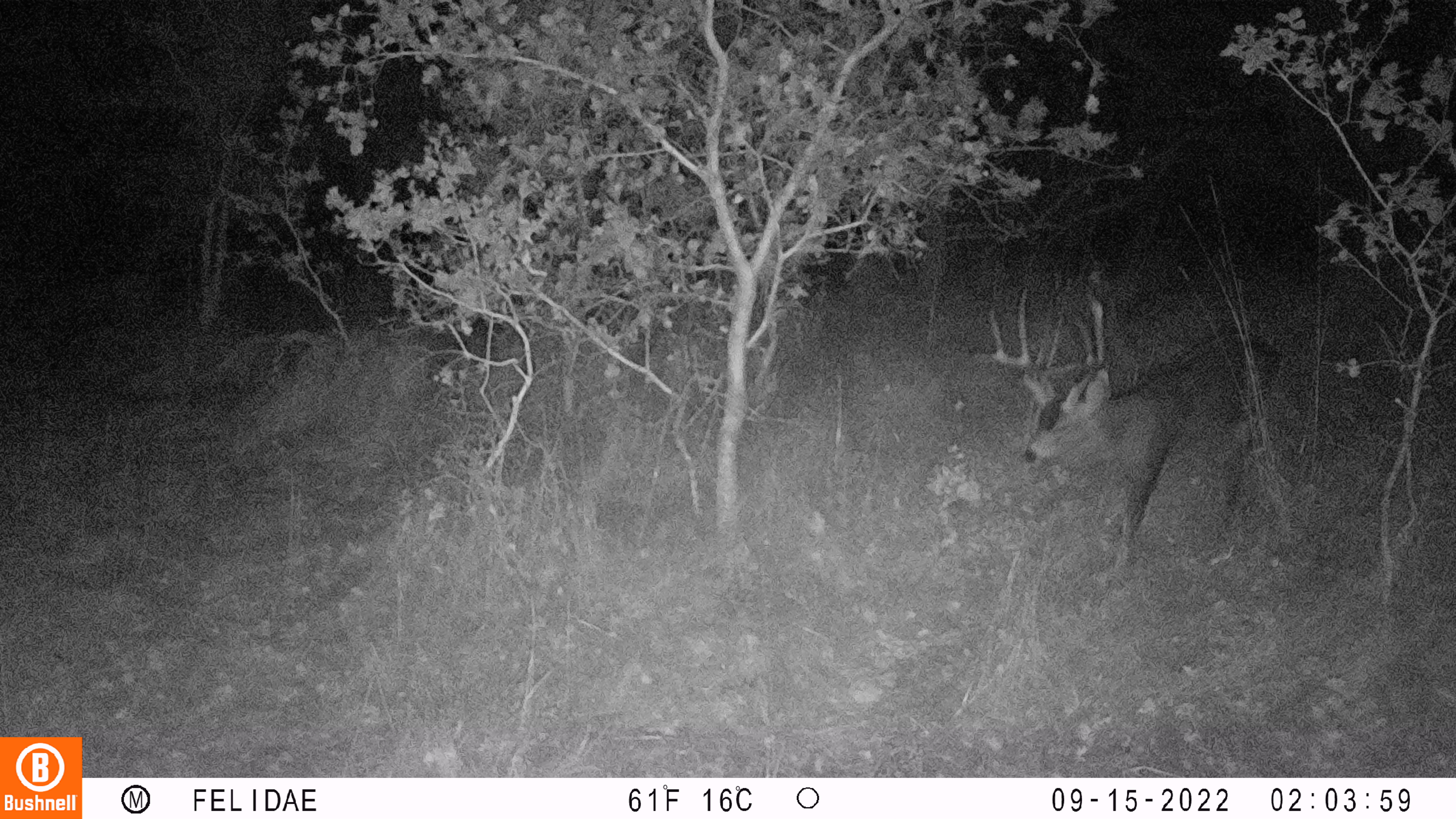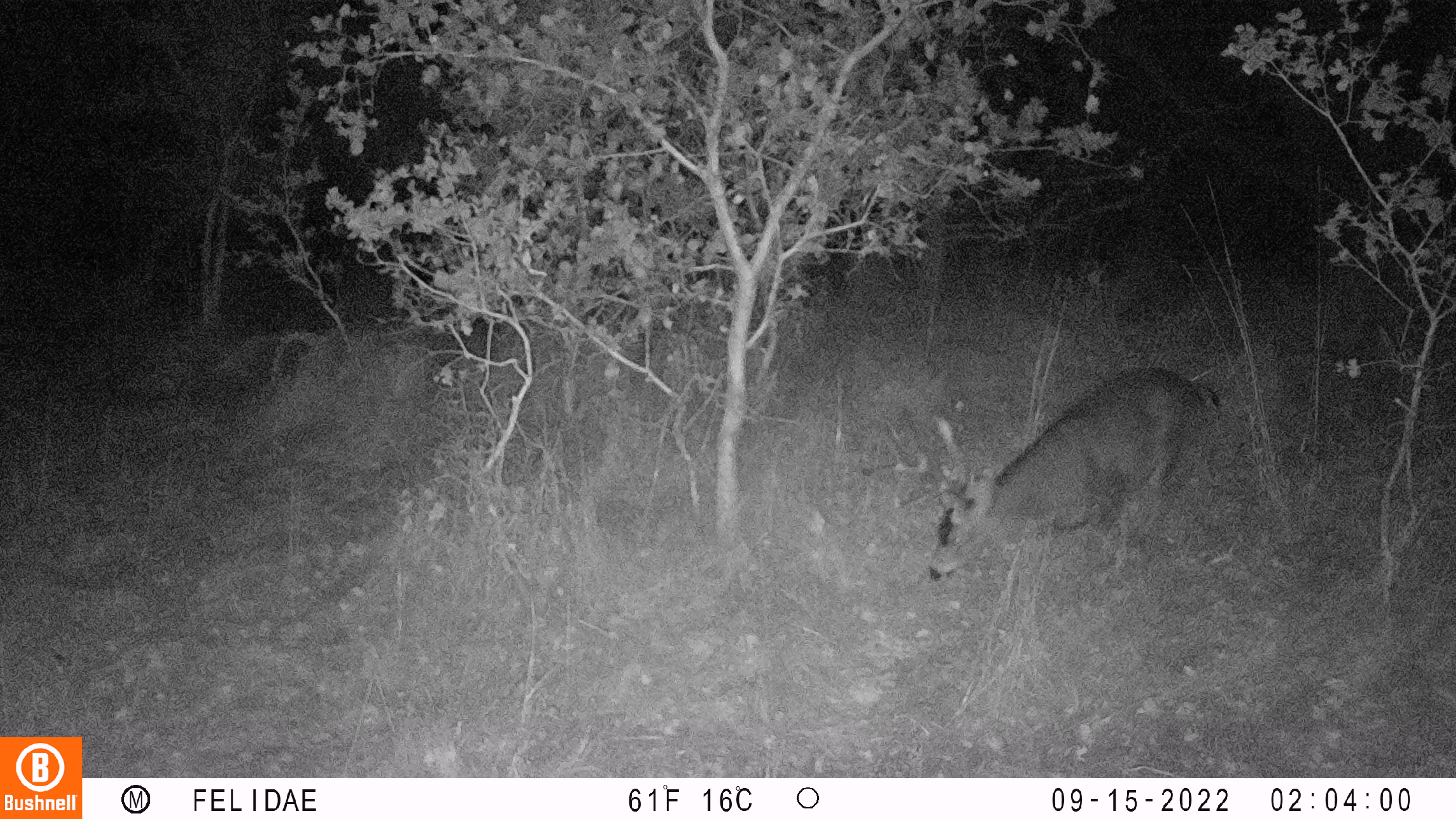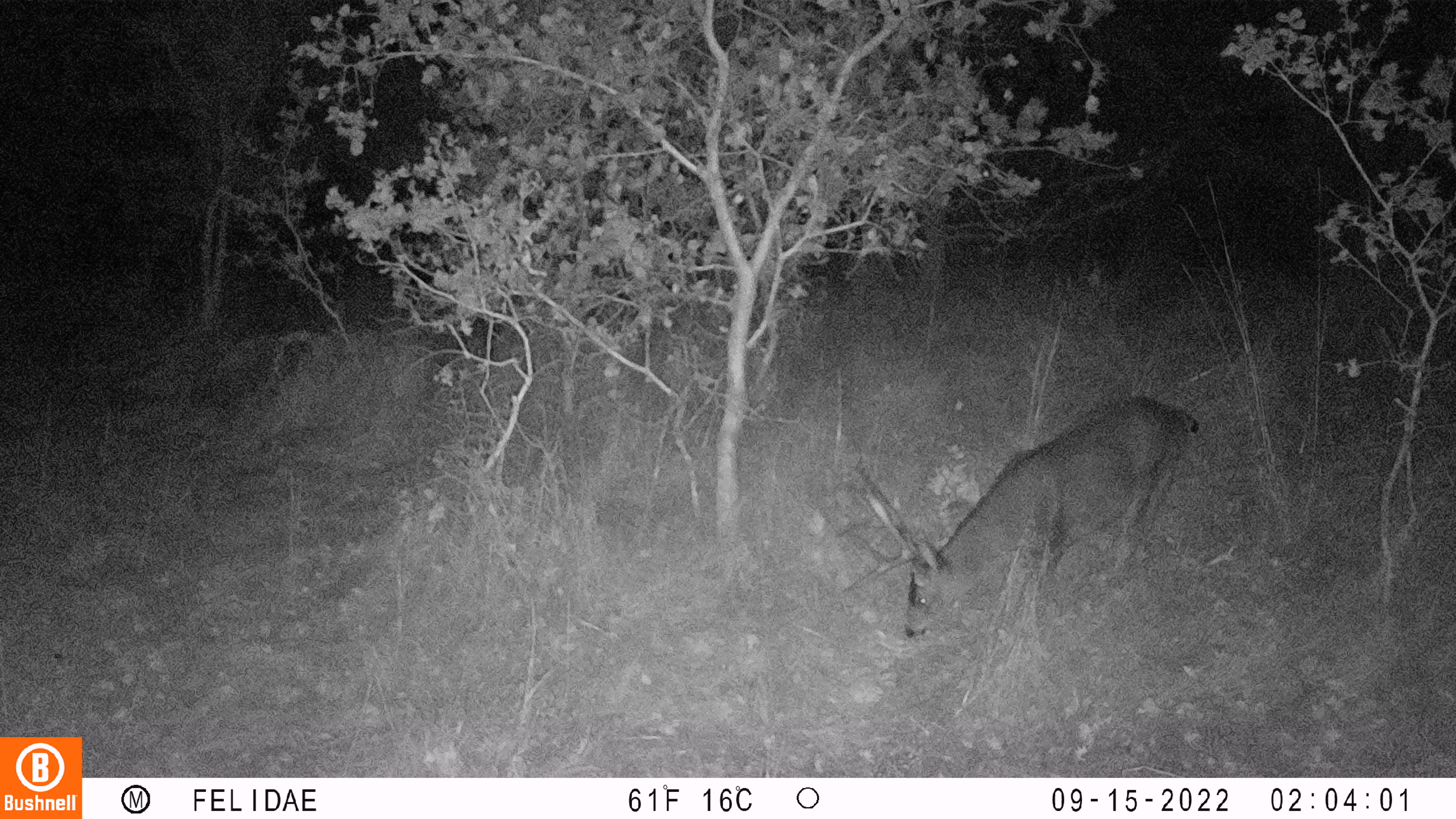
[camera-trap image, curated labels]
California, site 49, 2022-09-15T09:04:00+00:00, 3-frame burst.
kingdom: Animalia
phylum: Chordata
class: Mammalia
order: Artiodactyla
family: Cervidae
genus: Odocoileus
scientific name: Odocoileus hemionus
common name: mule deer